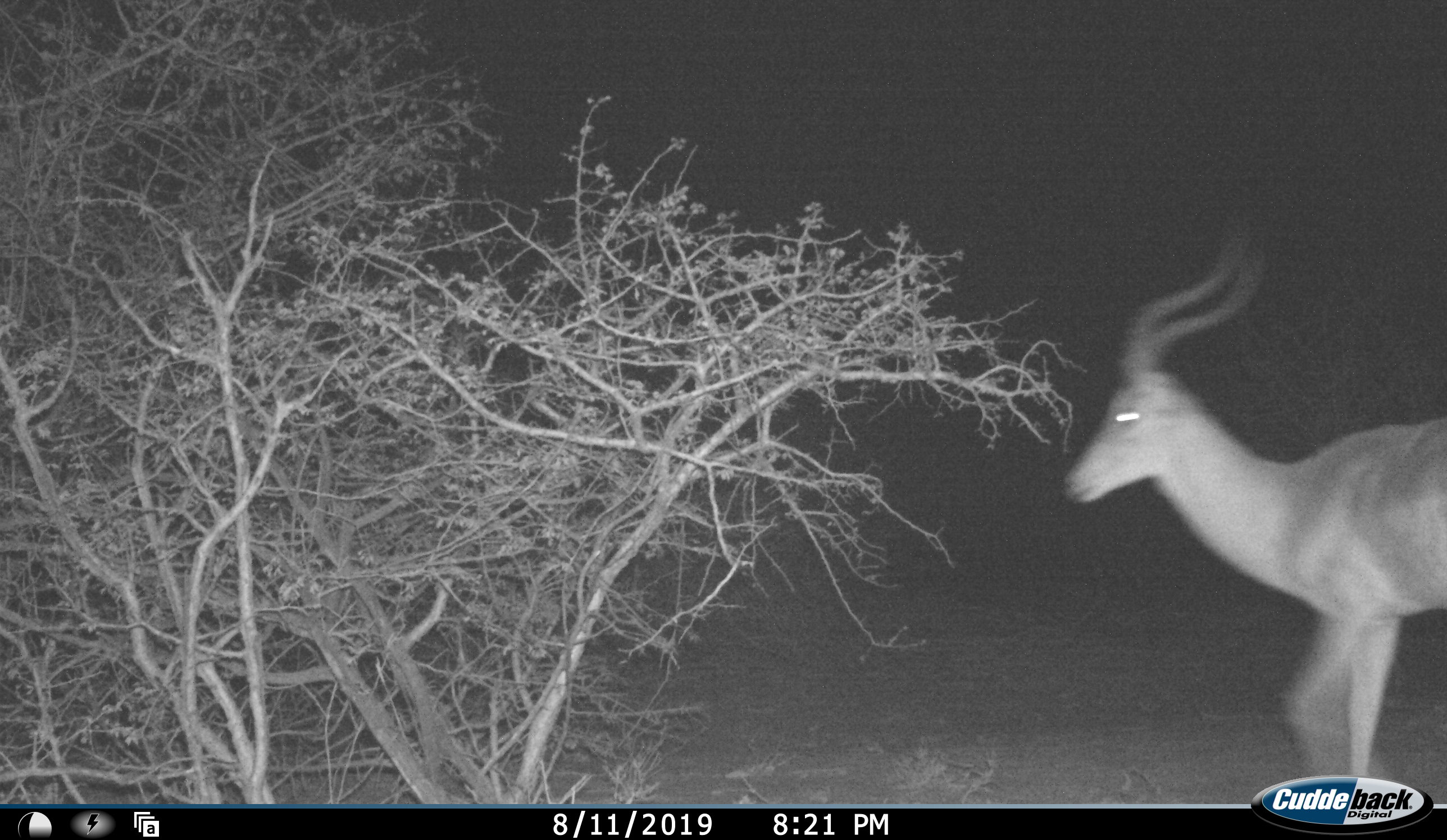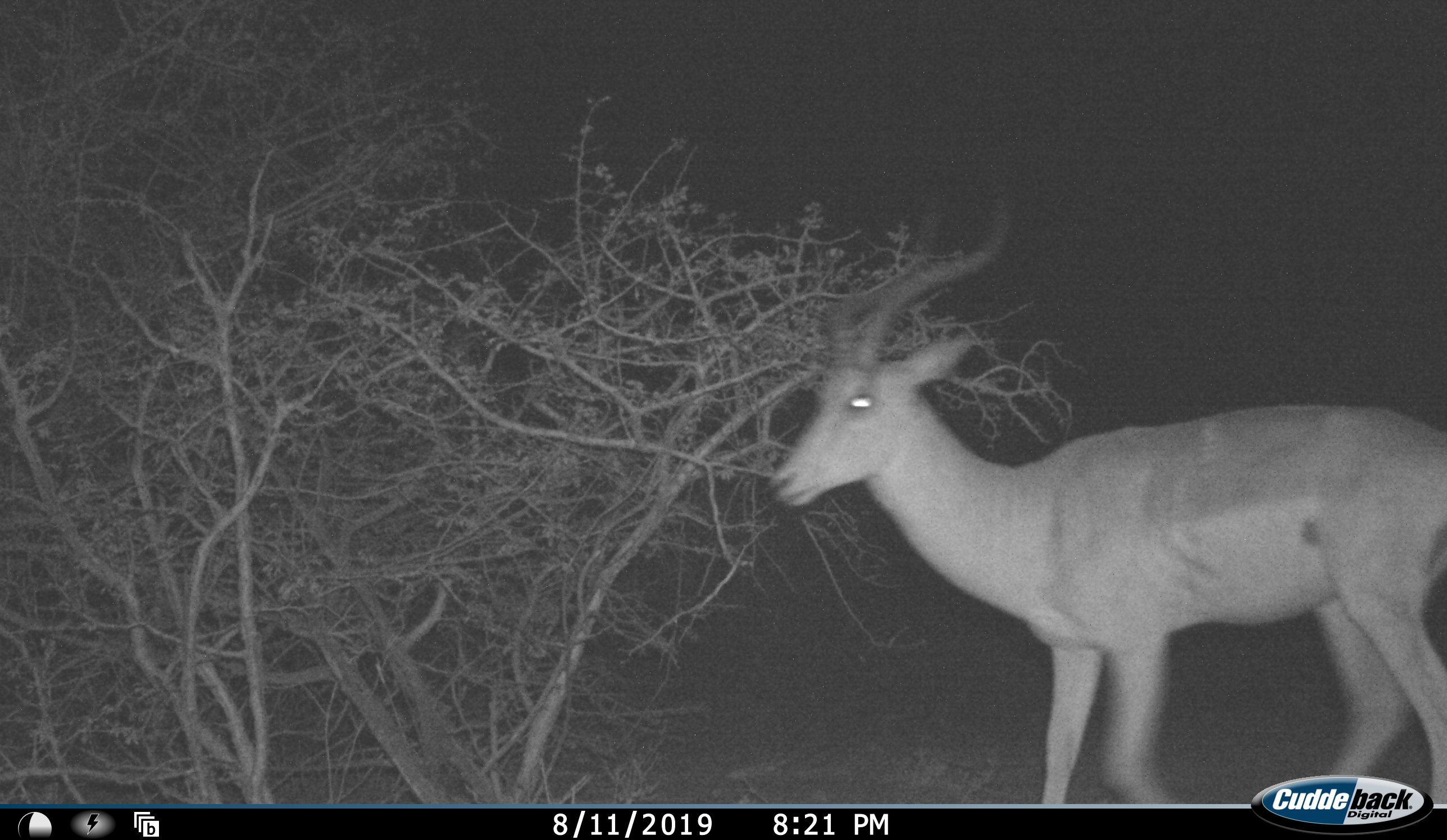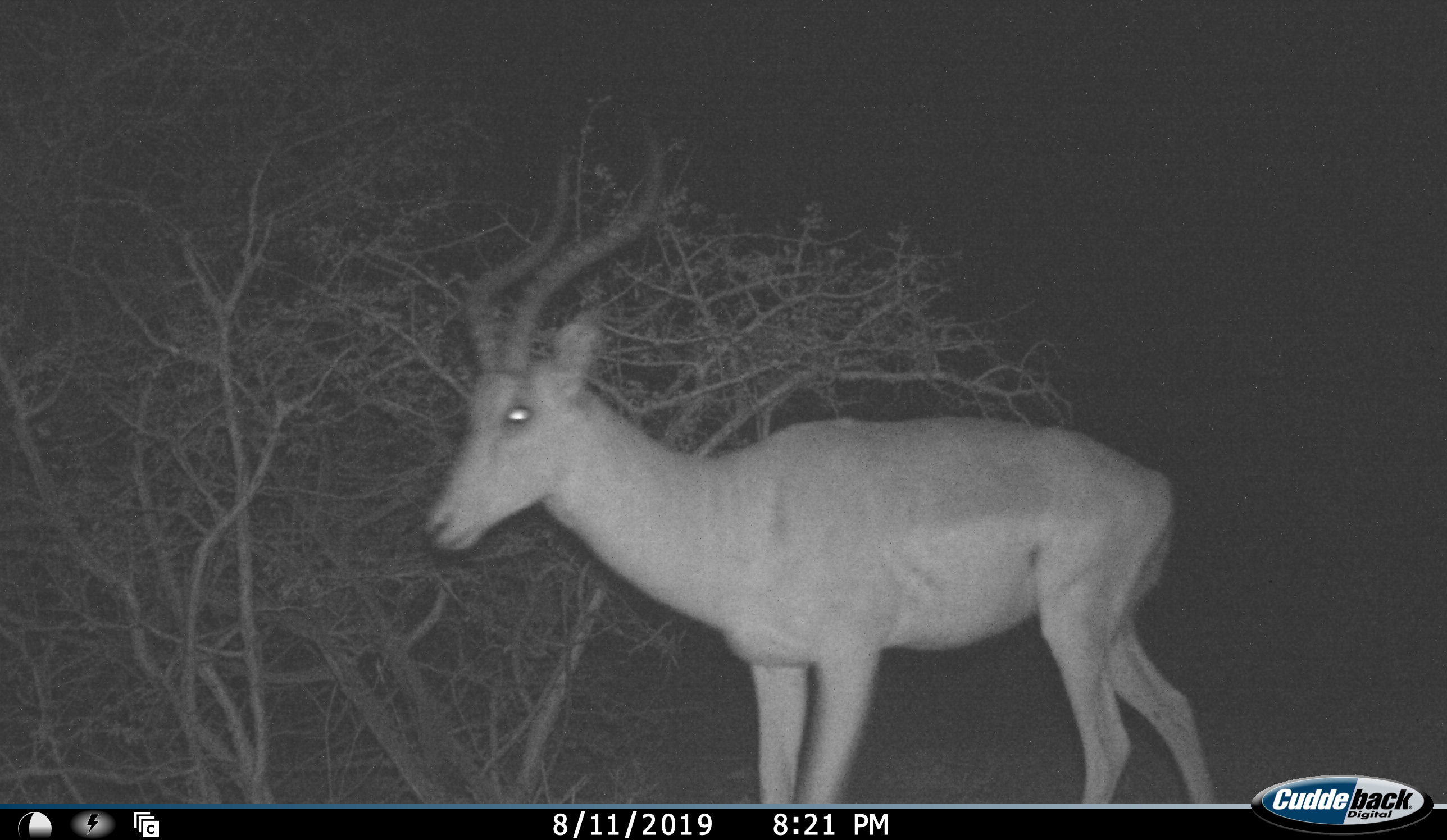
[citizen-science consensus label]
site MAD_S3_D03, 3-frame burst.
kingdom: Animalia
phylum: Chordata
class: Mammalia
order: Artiodactyla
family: Bovidae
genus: Aepyceros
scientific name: Aepyceros melampus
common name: impala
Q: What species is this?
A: Impala (Aepyceros melampus).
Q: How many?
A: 1.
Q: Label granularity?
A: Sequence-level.